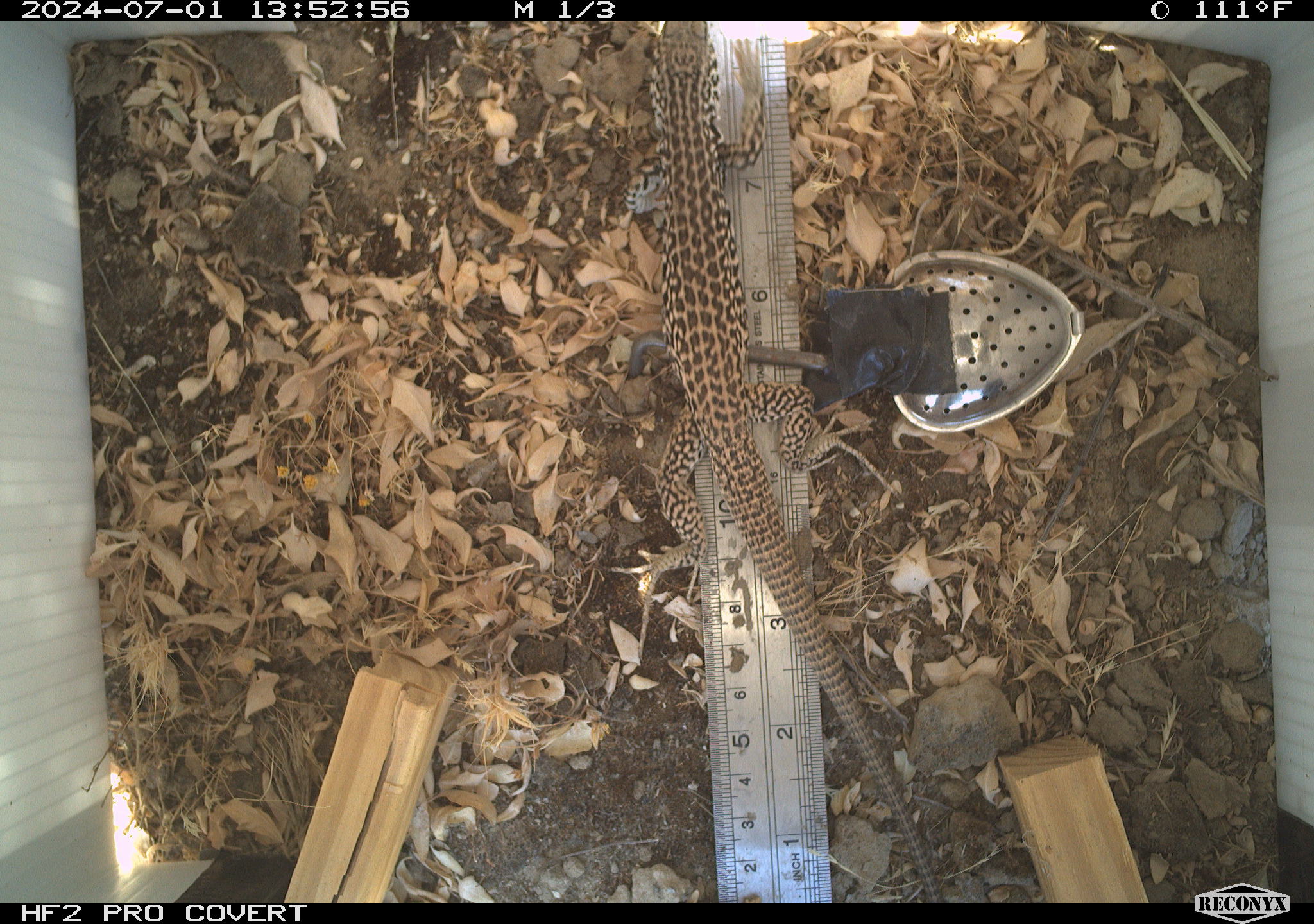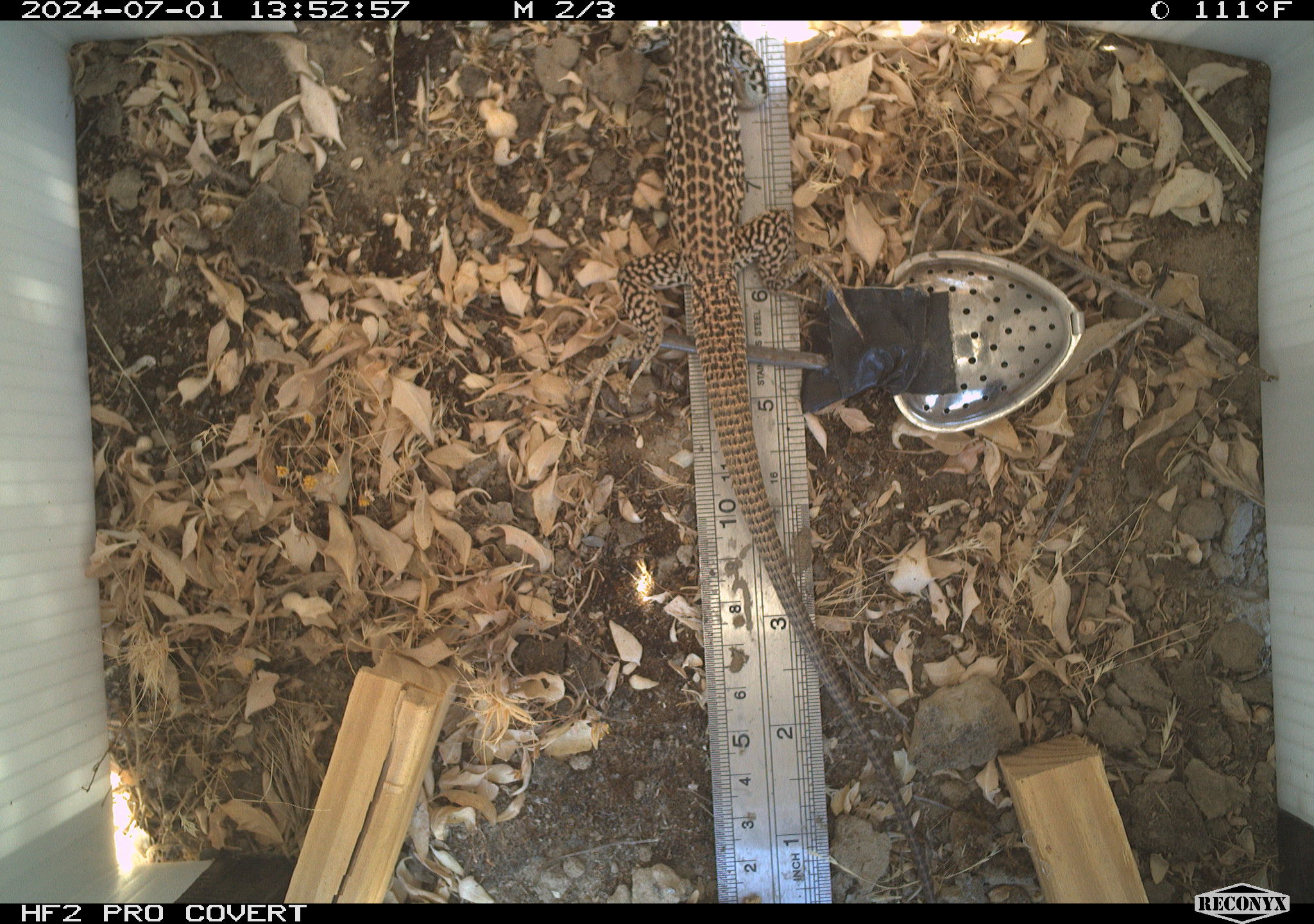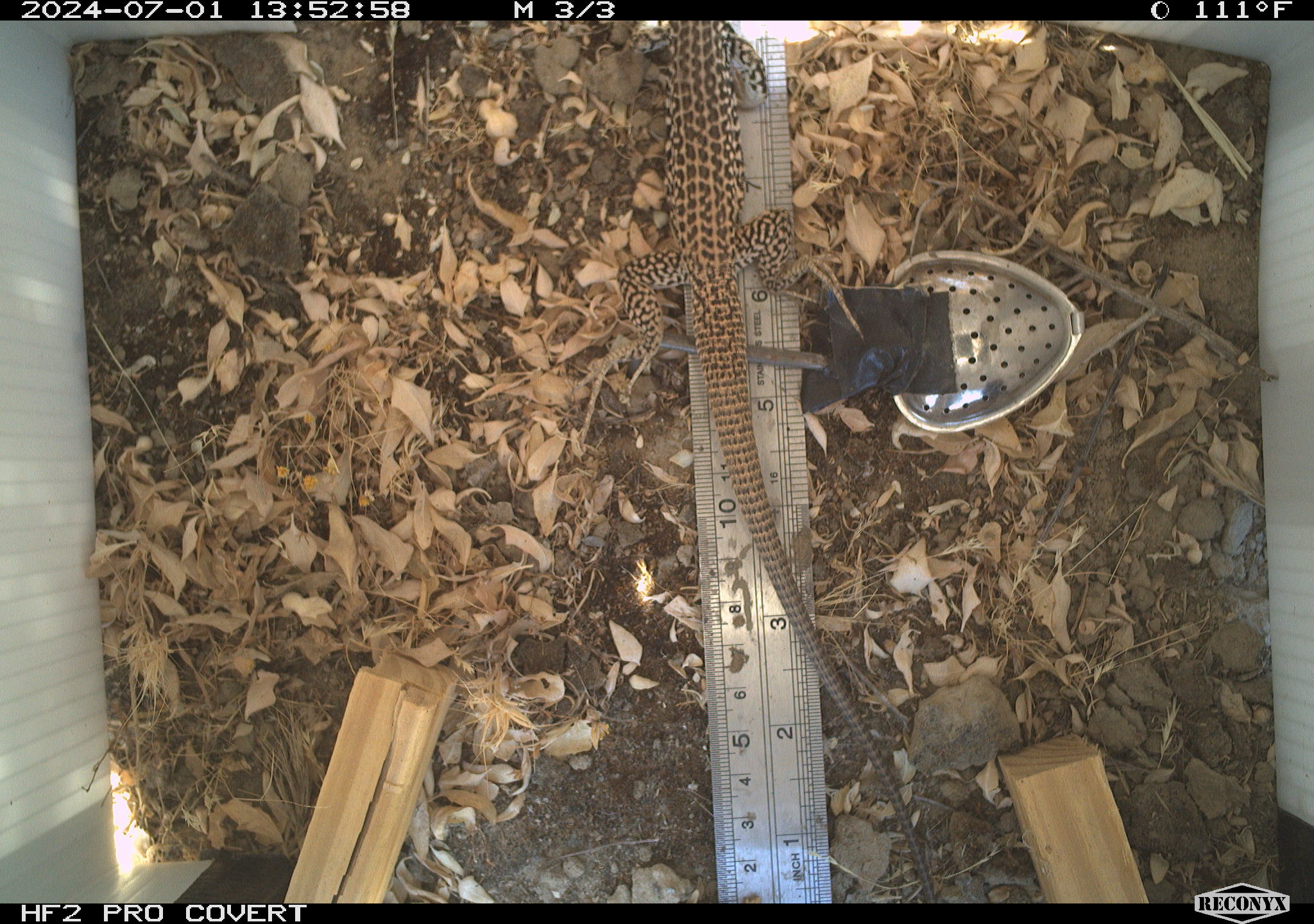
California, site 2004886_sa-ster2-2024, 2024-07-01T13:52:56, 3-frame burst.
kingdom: Animalia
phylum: Chordata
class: Reptilia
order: Squamata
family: Teiidae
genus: Aspidoscelis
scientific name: Aspidoscelis tigris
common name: western whiptail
Western whiptail (Aspidoscelis tigris).